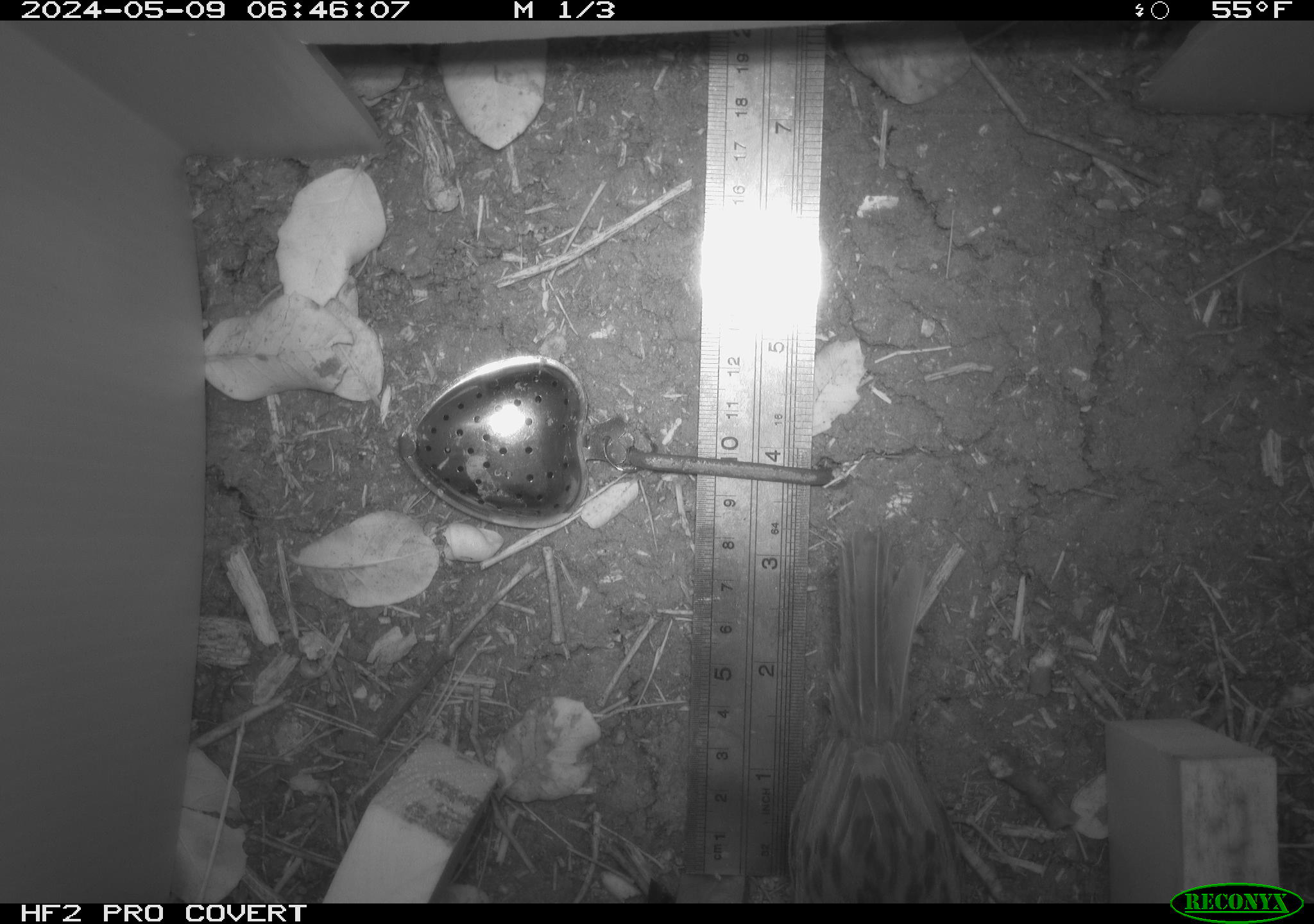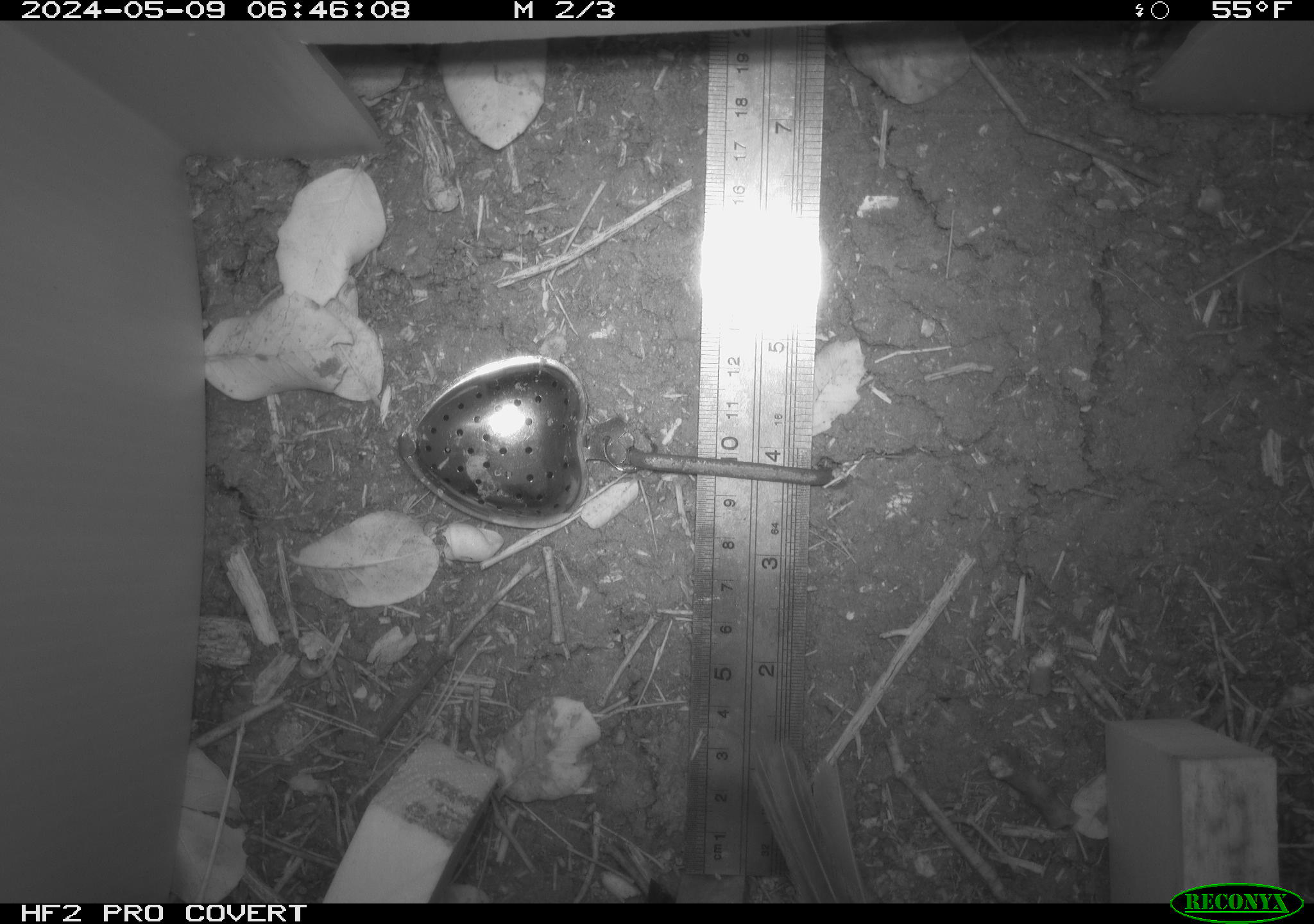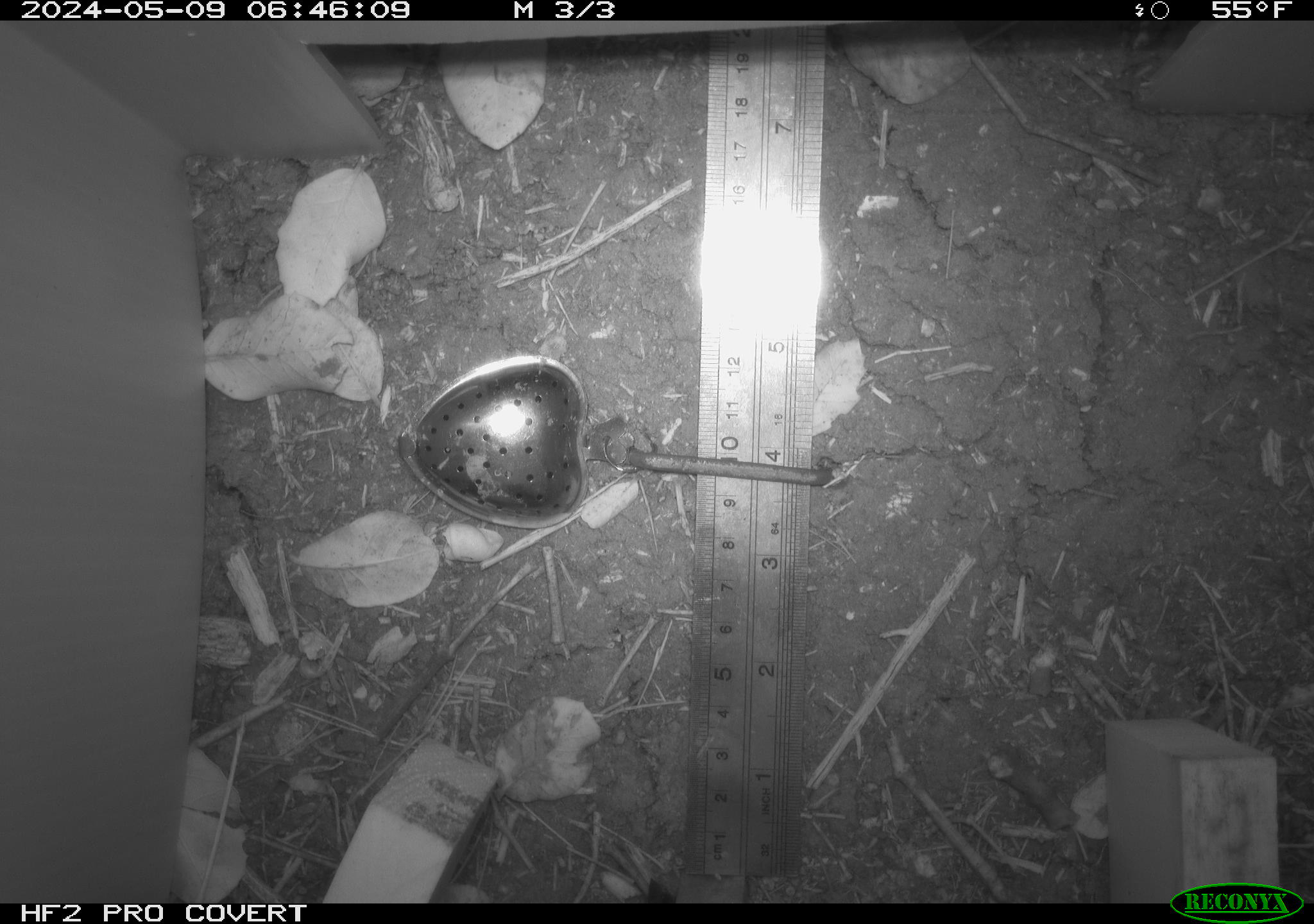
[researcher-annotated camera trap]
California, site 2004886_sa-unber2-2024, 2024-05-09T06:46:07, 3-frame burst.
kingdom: Animalia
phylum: Chordata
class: Aves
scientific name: Aves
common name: bird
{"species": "bird (Aves)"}